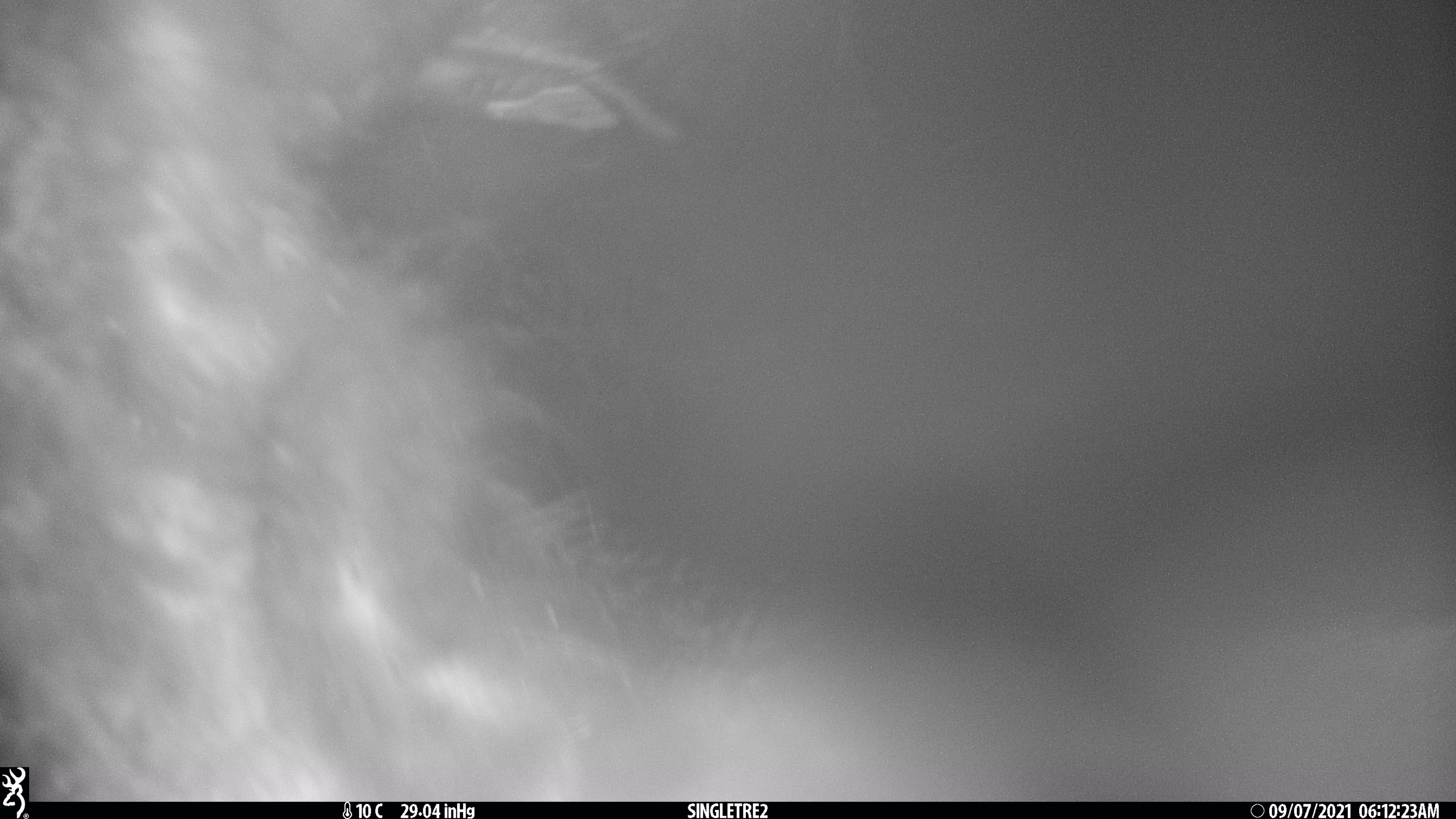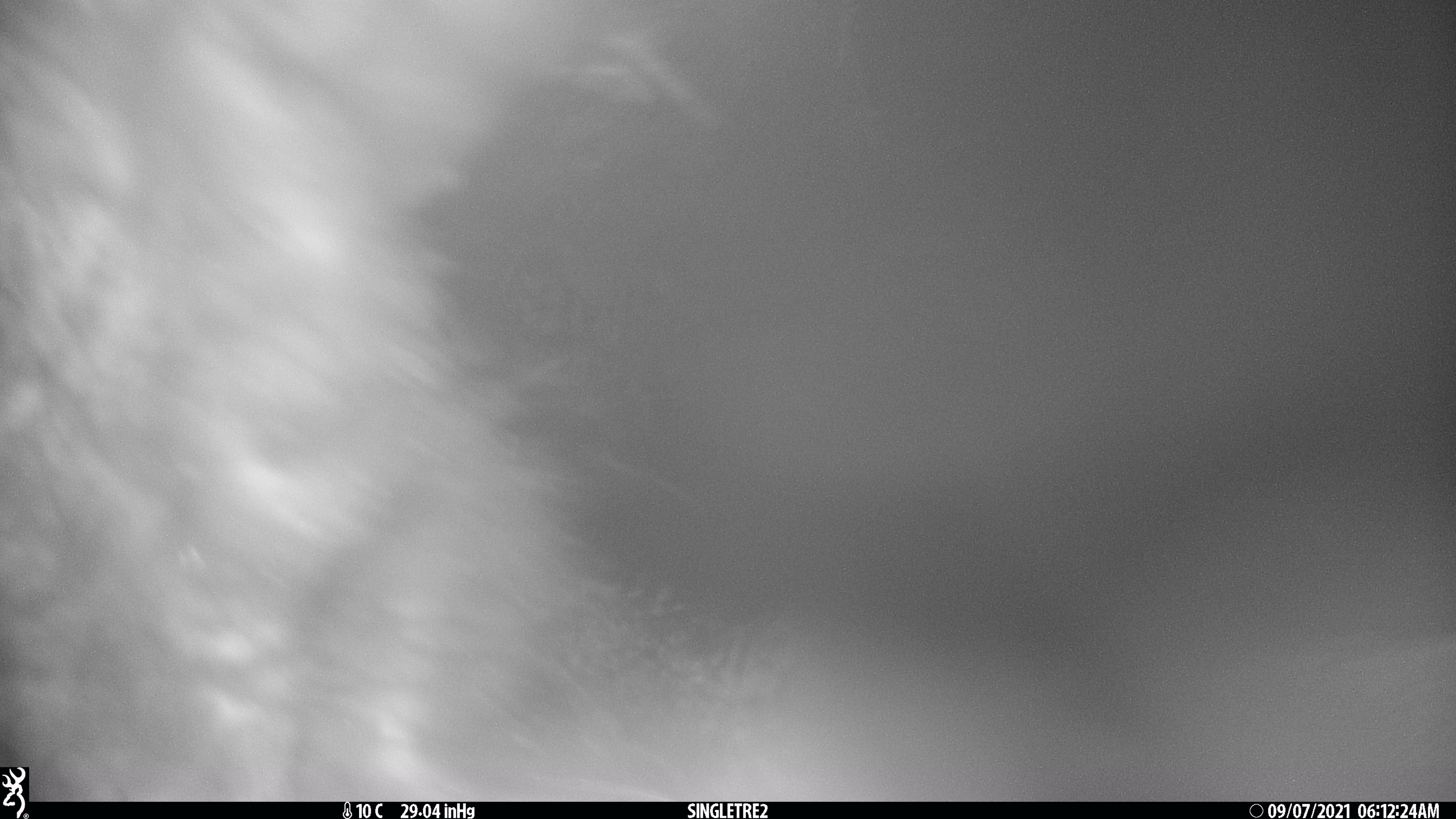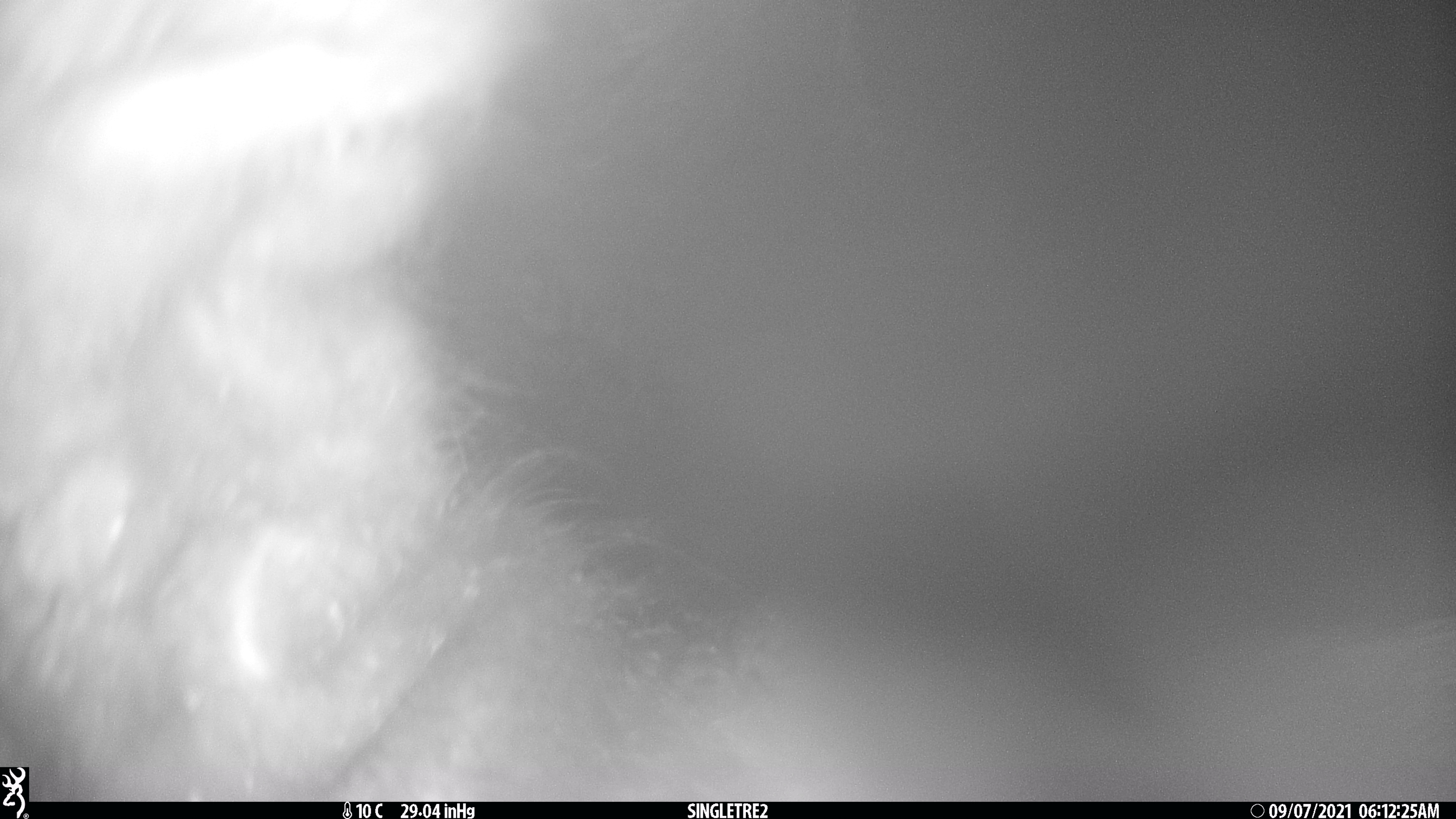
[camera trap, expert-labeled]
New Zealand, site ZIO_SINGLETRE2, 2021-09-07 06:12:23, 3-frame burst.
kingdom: Animalia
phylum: Chordata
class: Mammalia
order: Diprotodontia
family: Phalangeridae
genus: Trichosurus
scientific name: Trichosurus vulpecula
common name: common brushtail possum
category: possum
Possum (common brushtail possum) (Trichosurus vulpecula).